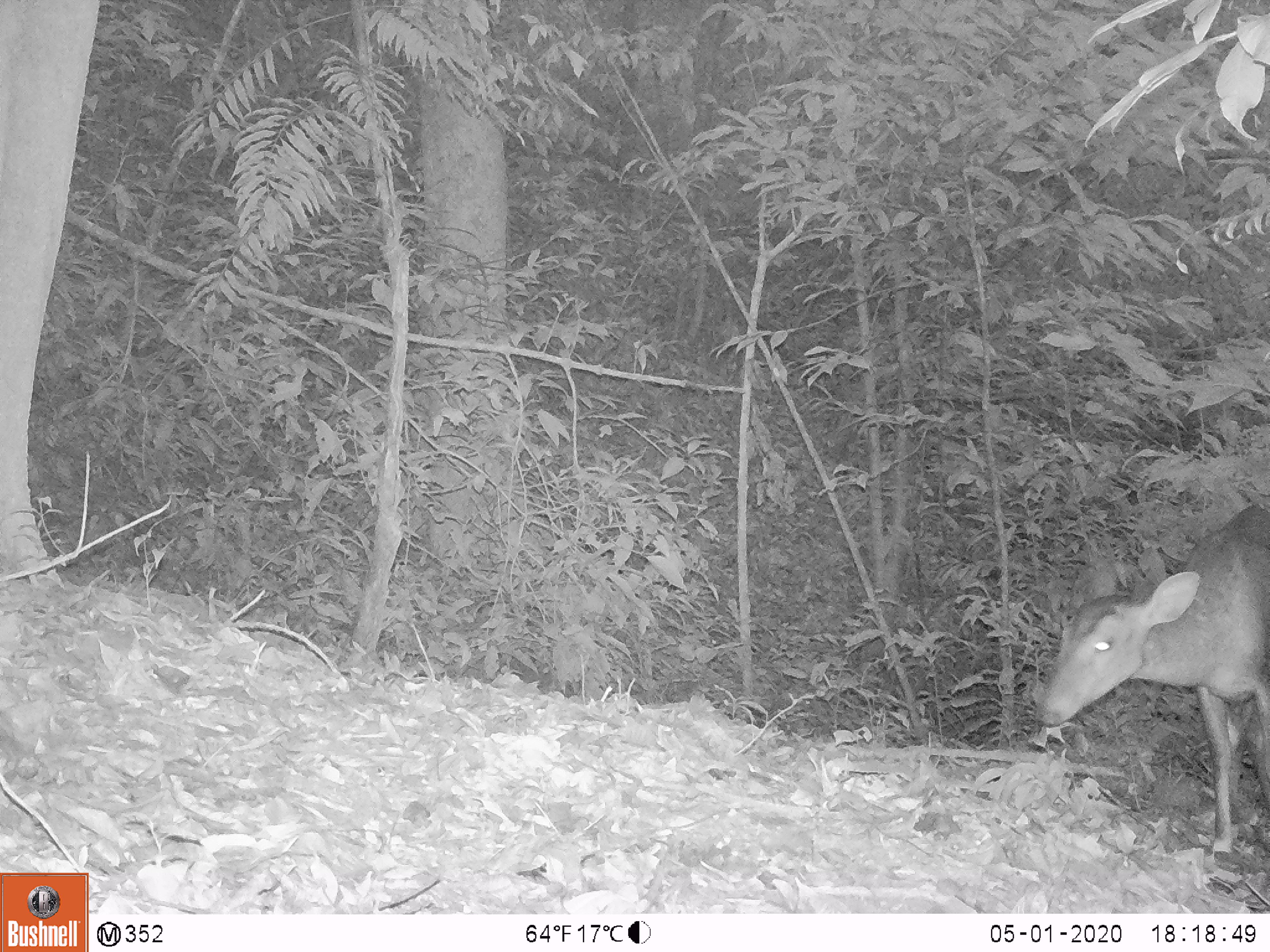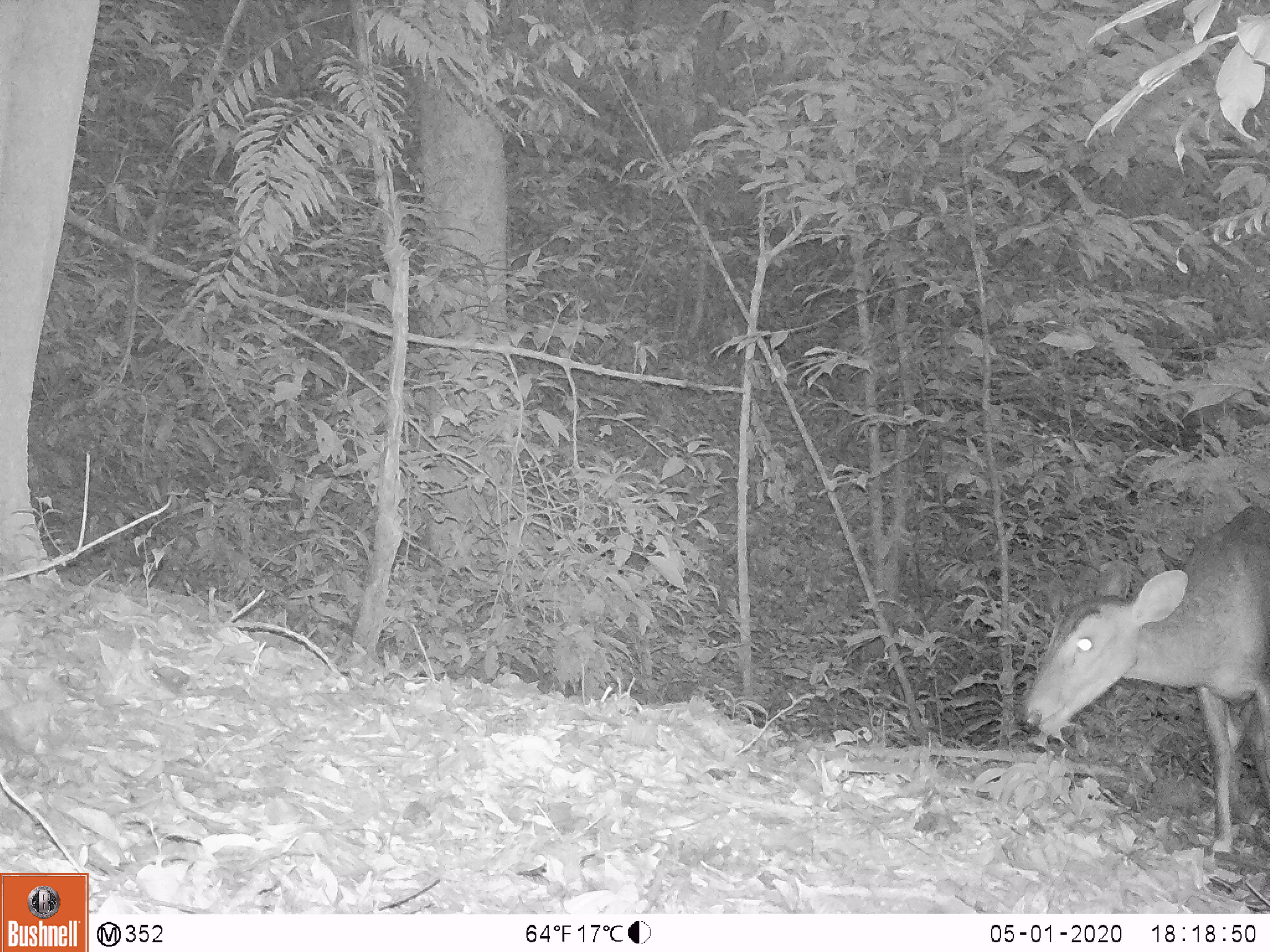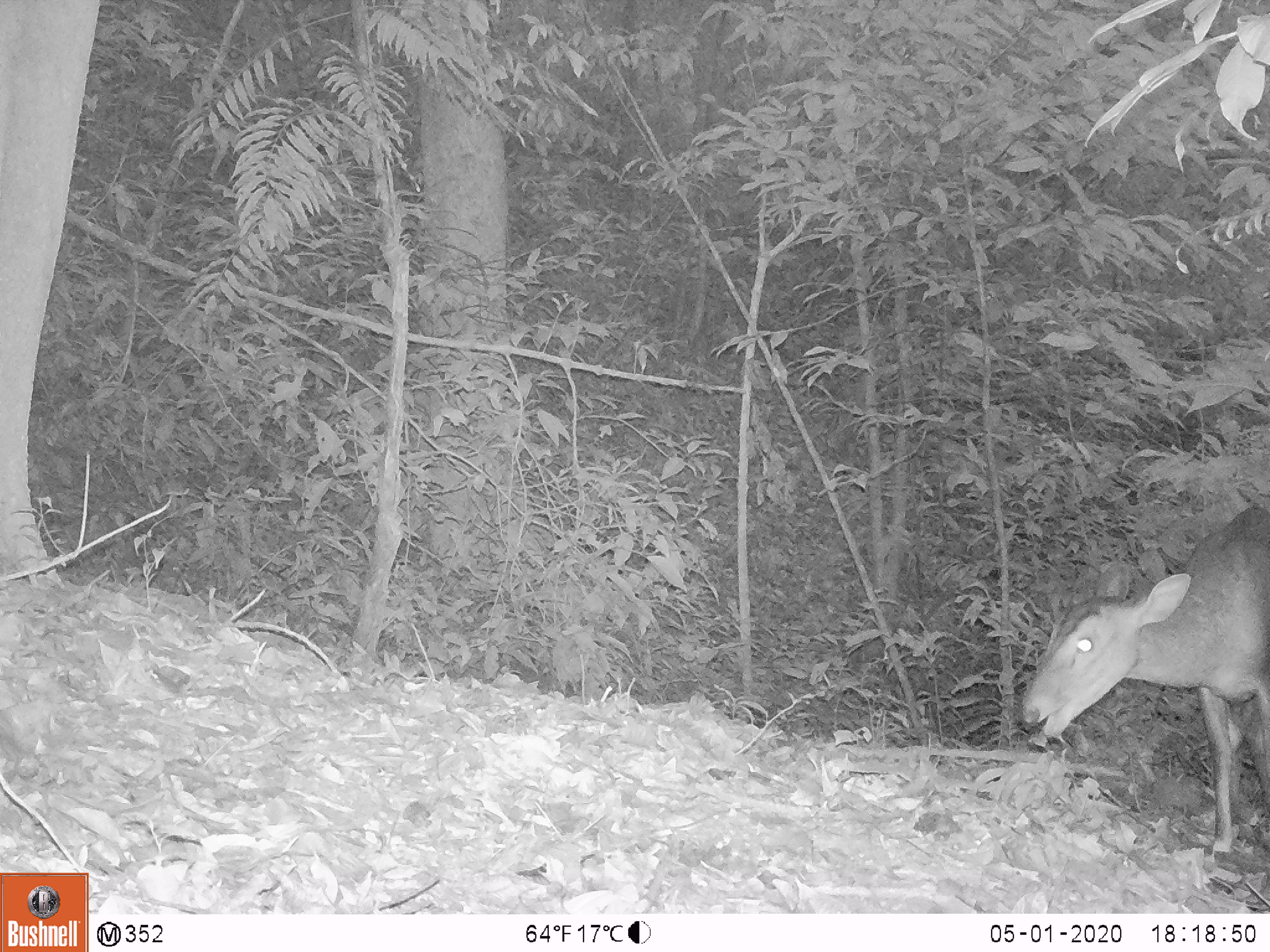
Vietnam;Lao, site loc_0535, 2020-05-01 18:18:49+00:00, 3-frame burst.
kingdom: Animalia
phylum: Chordata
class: Mammalia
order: Artiodactyla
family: Cervidae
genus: Muntiacus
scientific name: Muntiacus vuquangensis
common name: large-antlered muntjac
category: large antlered muntjac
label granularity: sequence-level